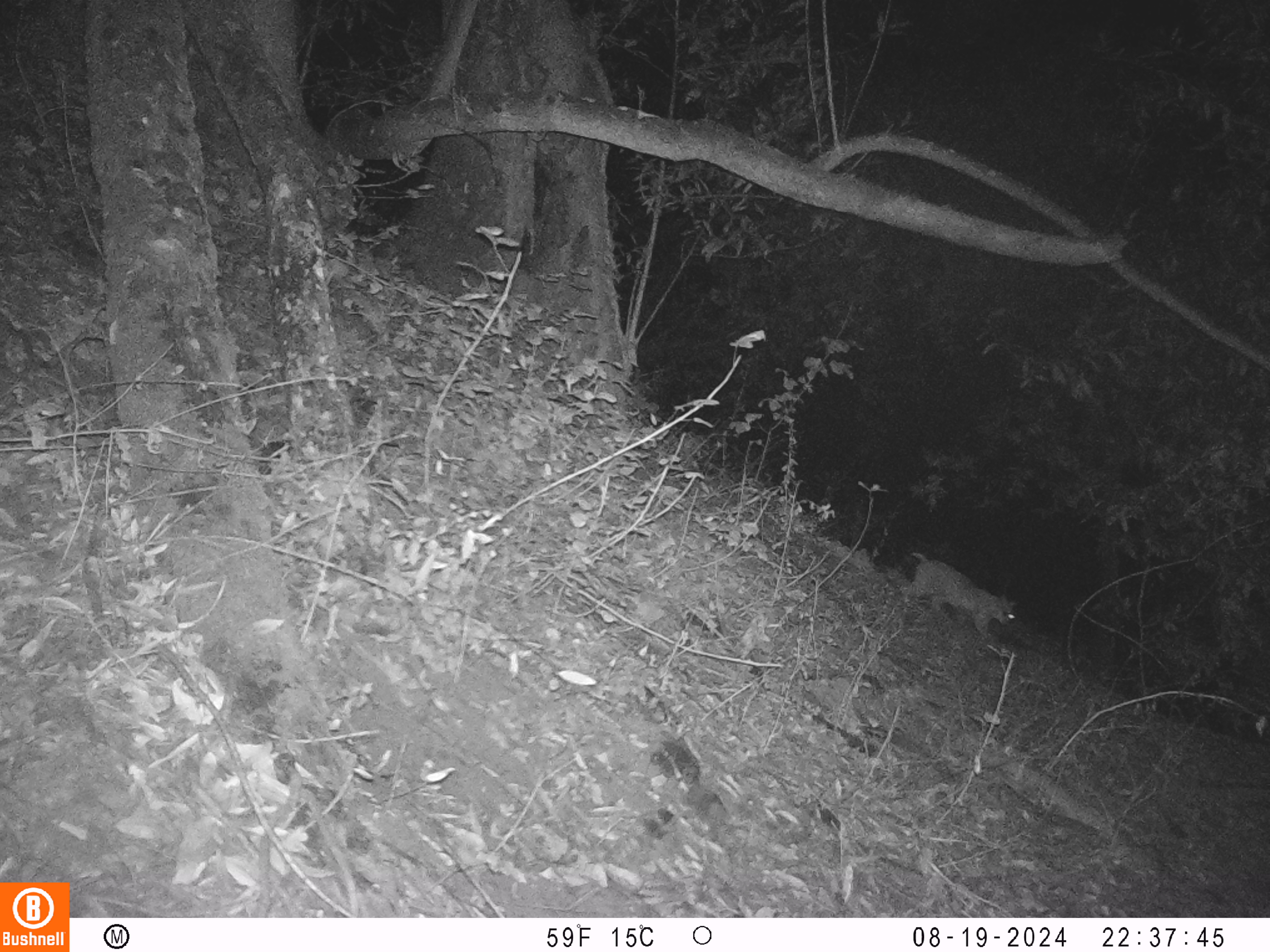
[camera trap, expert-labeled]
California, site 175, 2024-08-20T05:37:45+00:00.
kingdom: Animalia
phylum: Chordata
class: Mammalia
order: Carnivora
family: Felidae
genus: Lynx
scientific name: Lynx rufus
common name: bobcat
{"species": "bobcat (Lynx rufus)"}